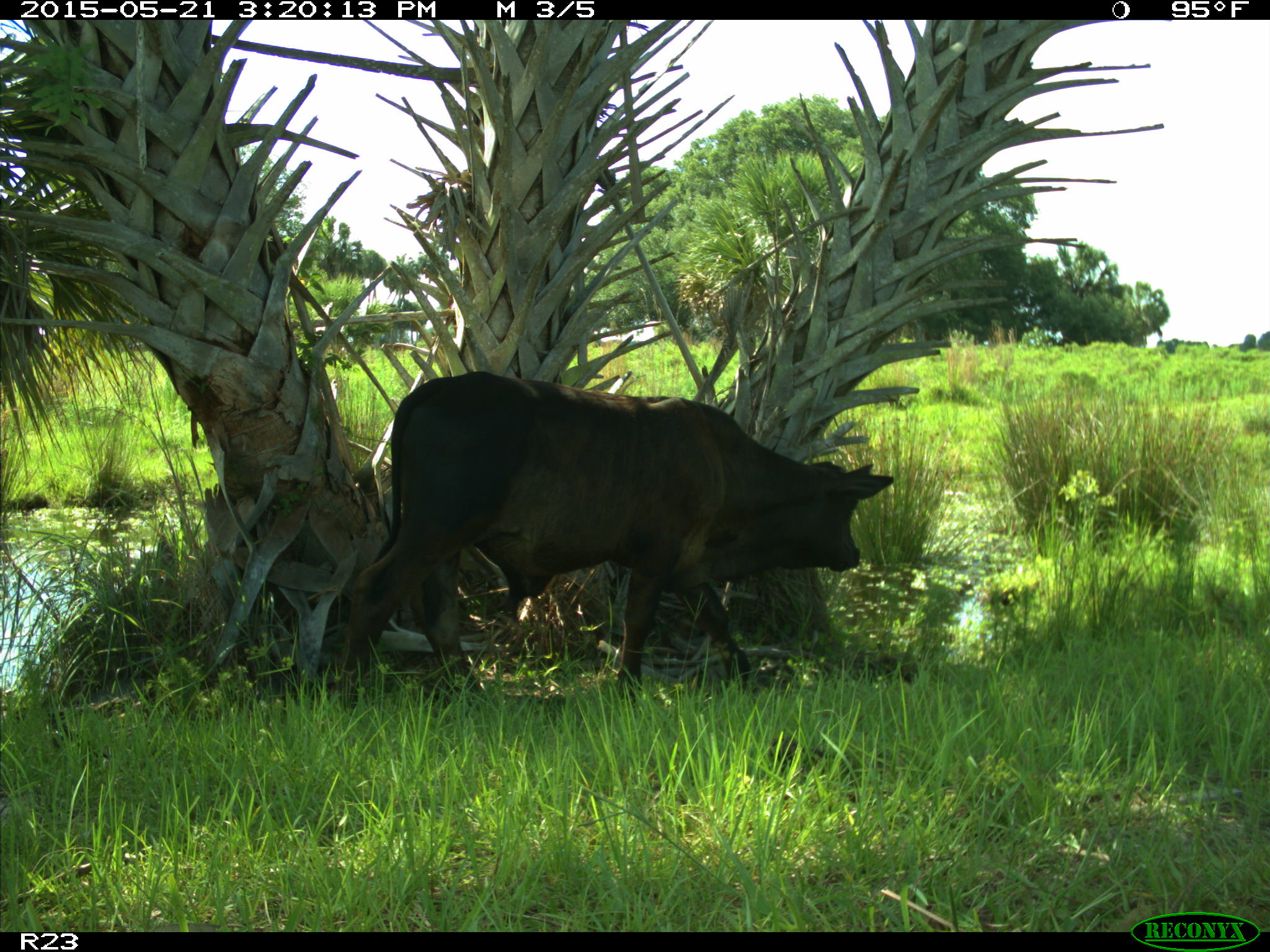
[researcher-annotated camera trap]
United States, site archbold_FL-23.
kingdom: Animalia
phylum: Chordata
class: Mammalia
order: Artiodactyla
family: Bovidae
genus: Bos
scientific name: Bos taurus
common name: domestic cow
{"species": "Bos taurus (domestic cow)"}